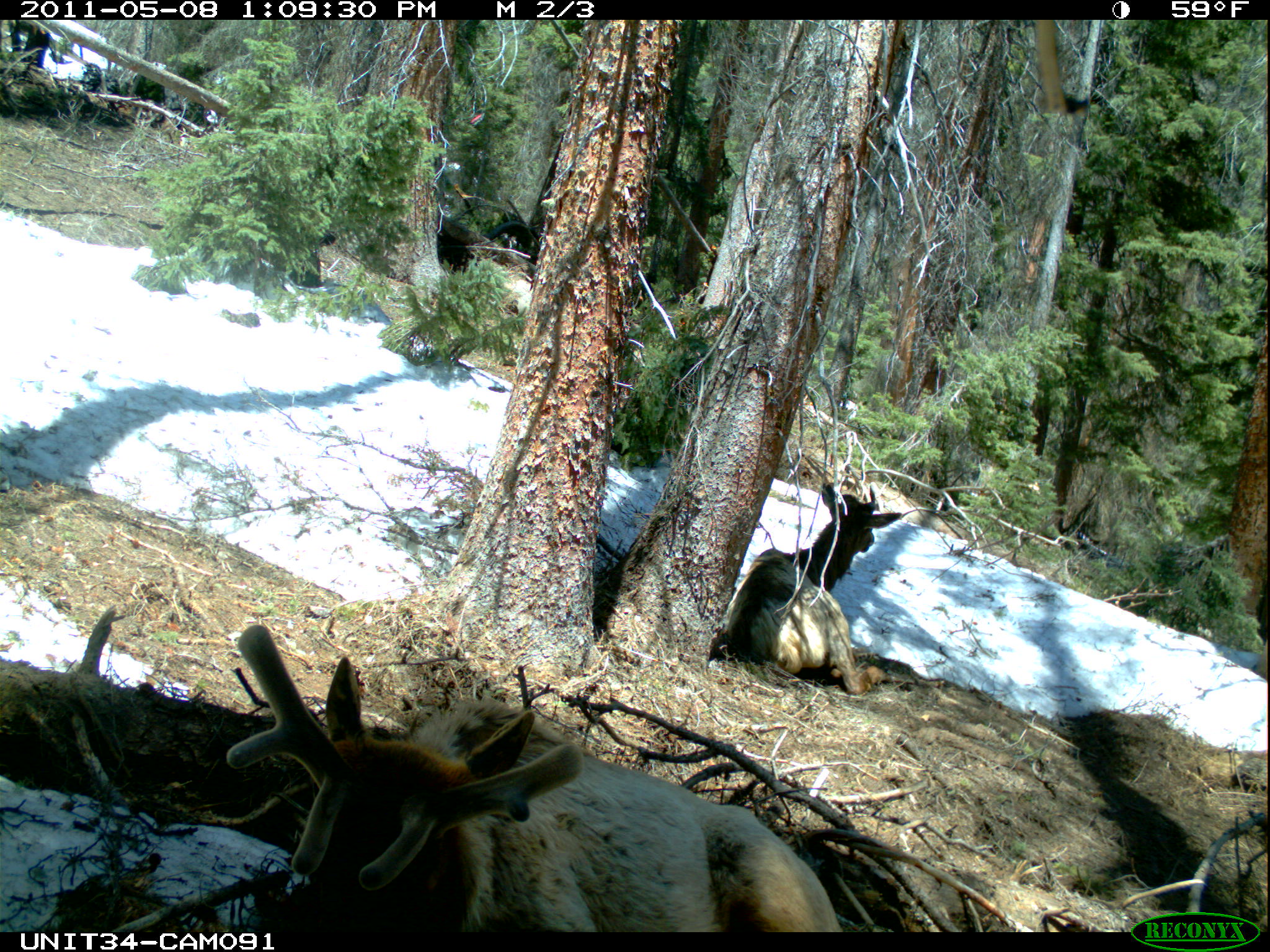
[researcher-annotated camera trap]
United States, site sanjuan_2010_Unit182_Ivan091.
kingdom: Animalia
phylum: Chordata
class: Mammalia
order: Artiodactyla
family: Cervidae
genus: Cervus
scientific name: Cervus elaphus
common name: red deer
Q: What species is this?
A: Cervus elaphus (red deer).